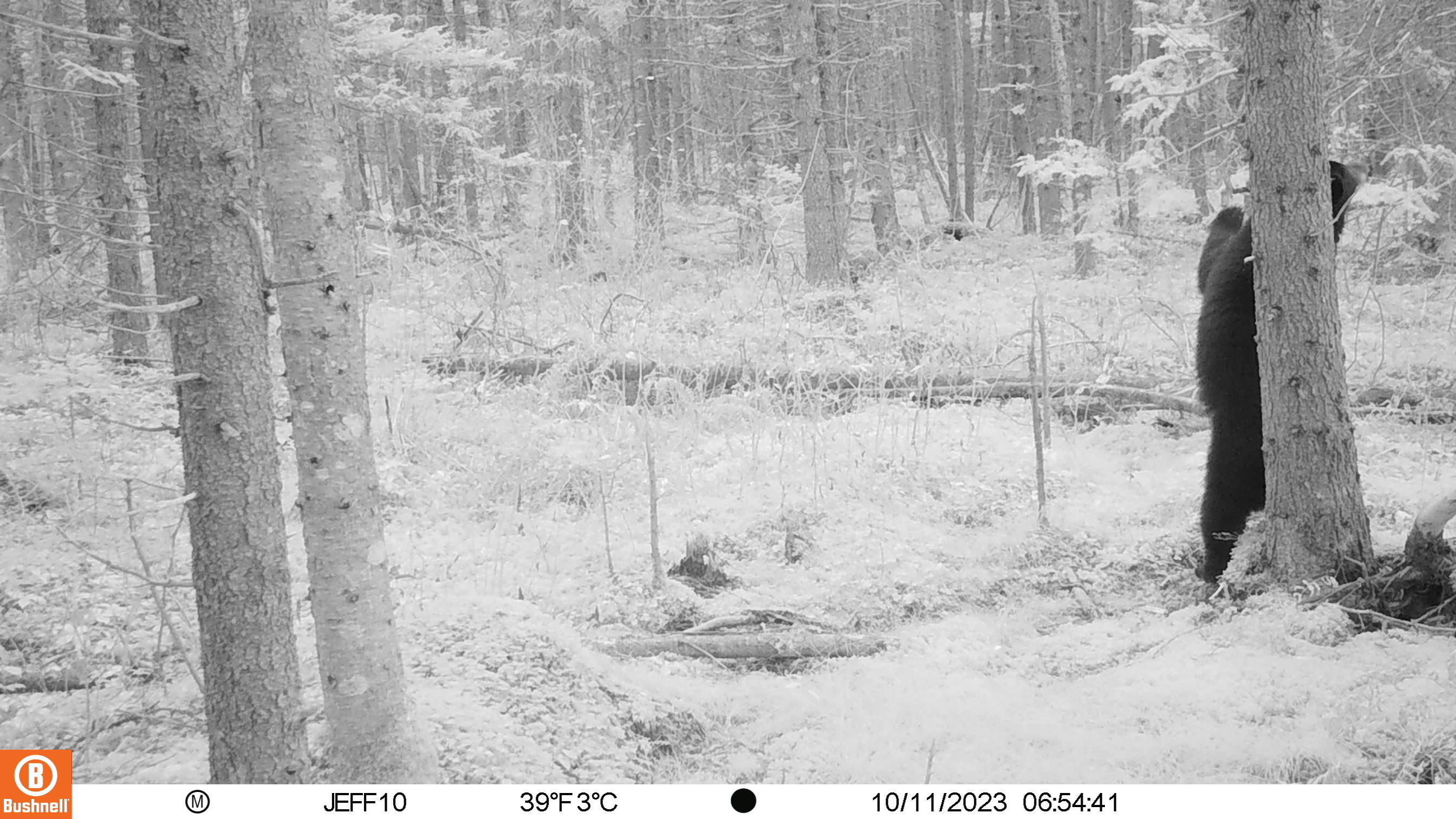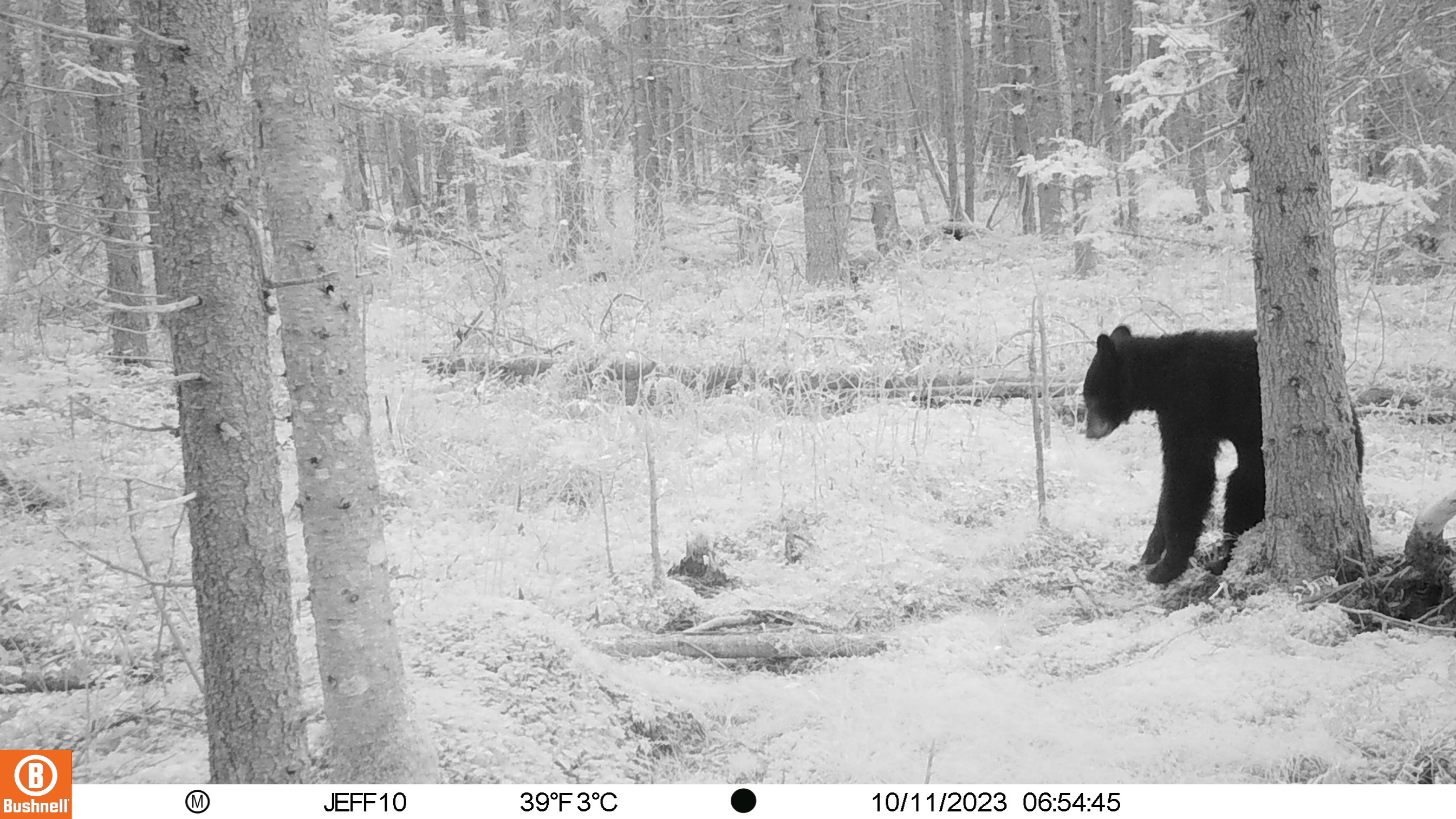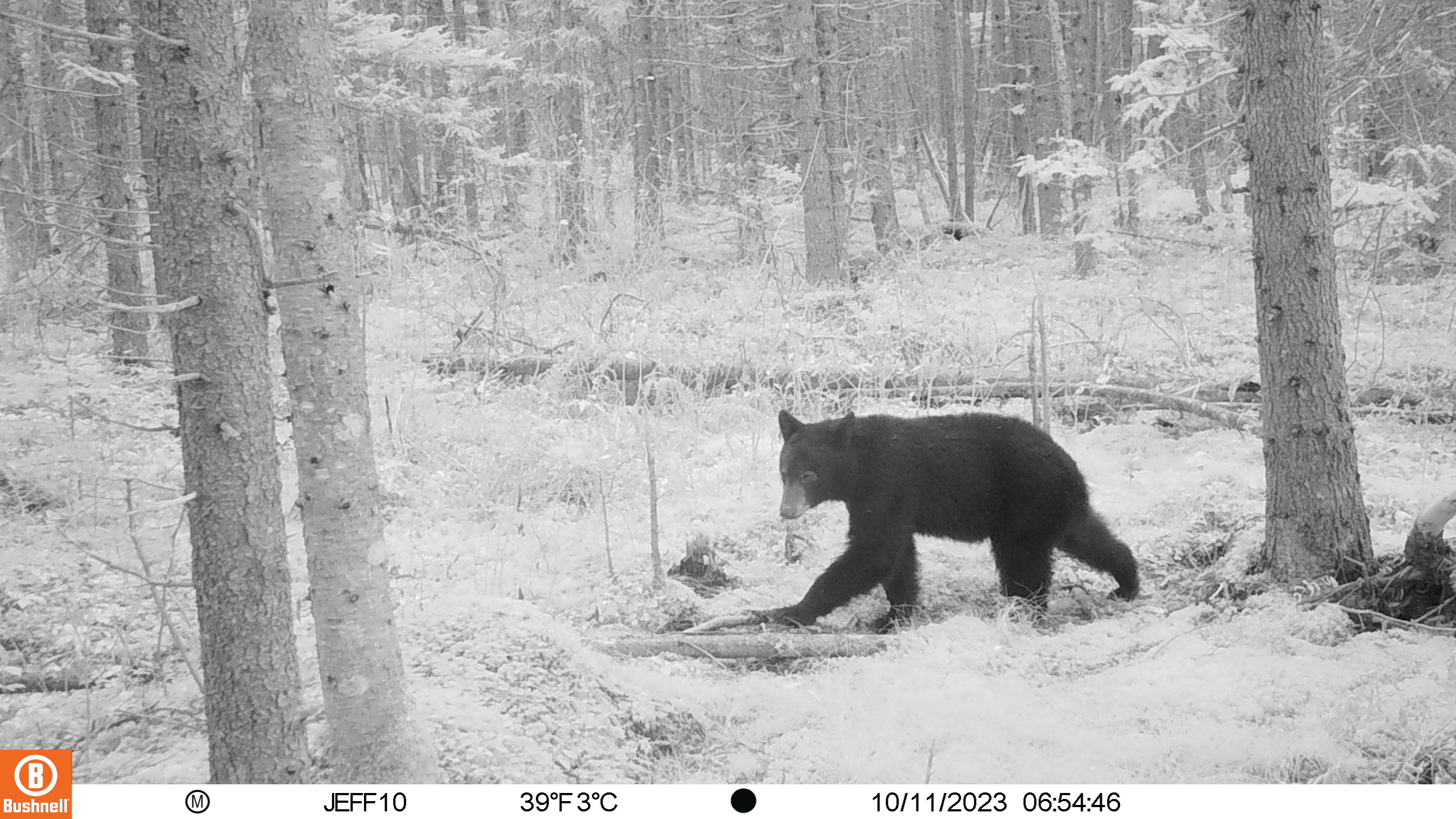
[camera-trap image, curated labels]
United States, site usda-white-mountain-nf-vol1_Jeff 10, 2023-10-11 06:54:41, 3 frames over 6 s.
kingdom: Animalia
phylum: Chordata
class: Mammalia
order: Carnivora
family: Ursidae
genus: Ursus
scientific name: Ursus americanus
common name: black bear